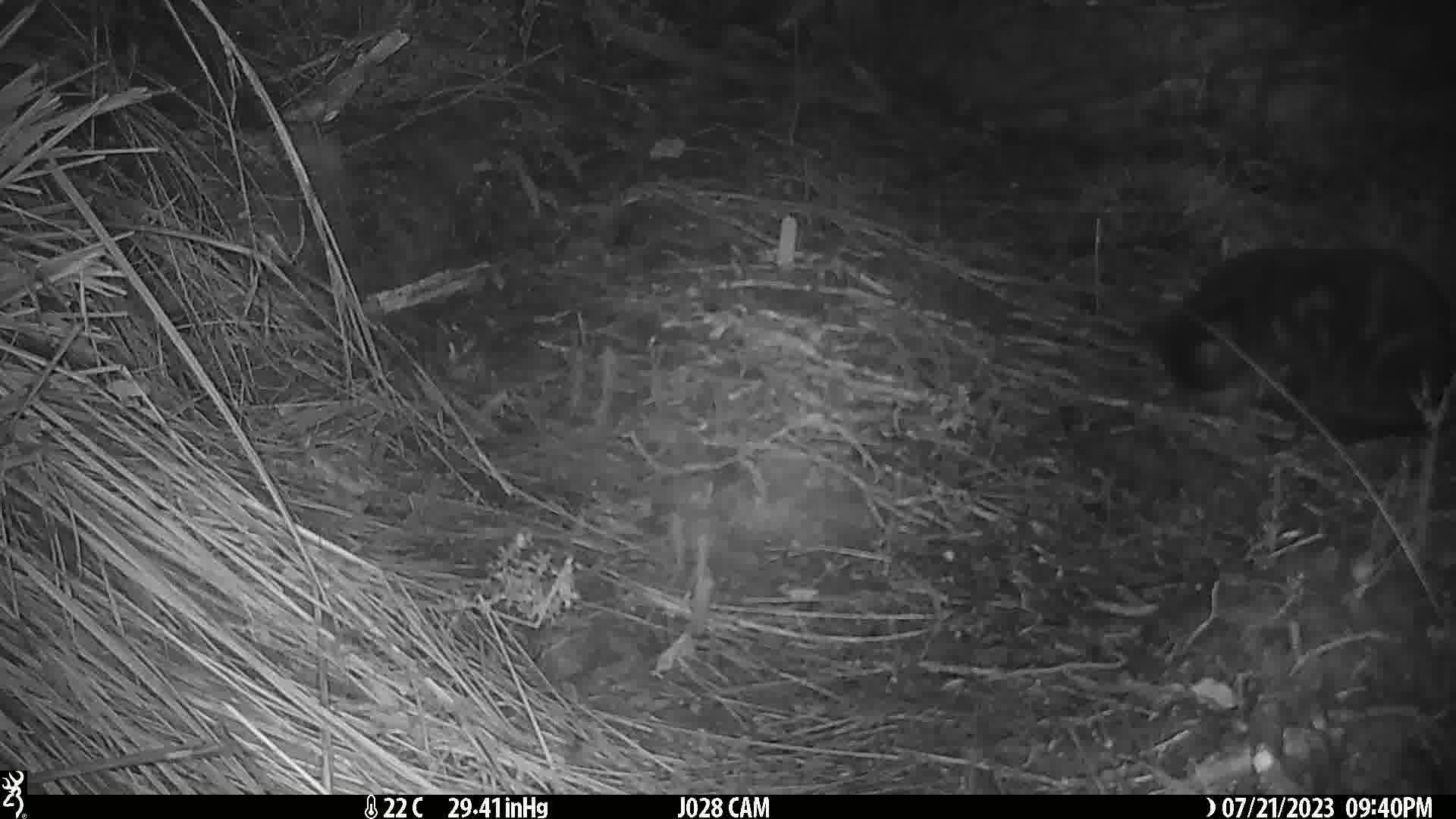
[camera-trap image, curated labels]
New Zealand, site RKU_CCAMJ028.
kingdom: Animalia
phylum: Chordata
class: Mammalia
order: Carnivora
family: Felidae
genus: Felis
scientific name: Felis catus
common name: domestic cat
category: cat